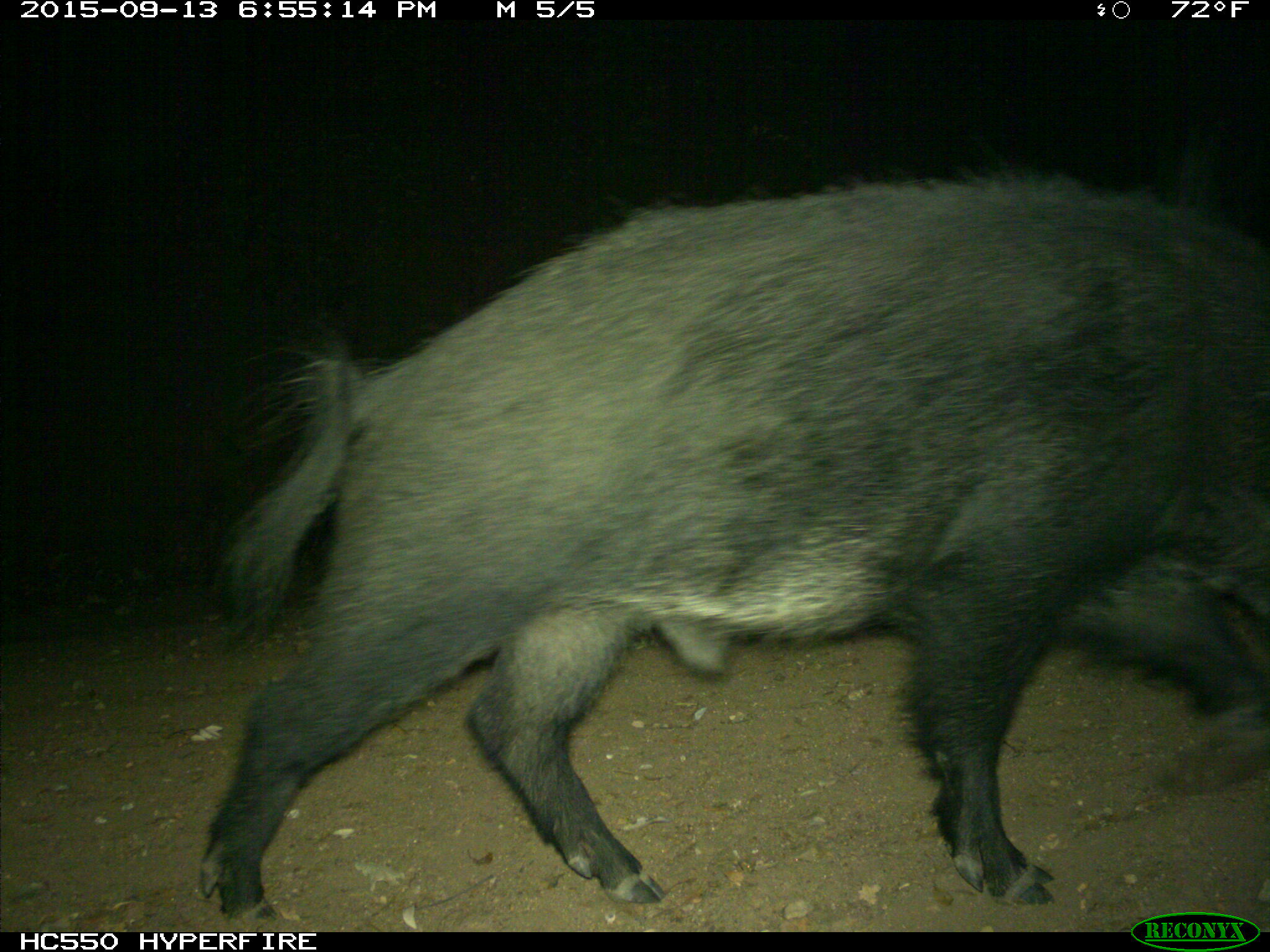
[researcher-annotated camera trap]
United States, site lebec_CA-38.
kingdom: Animalia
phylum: Chordata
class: Mammalia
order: Artiodactyla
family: Suidae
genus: Sus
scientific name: Sus scrofa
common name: wild boar